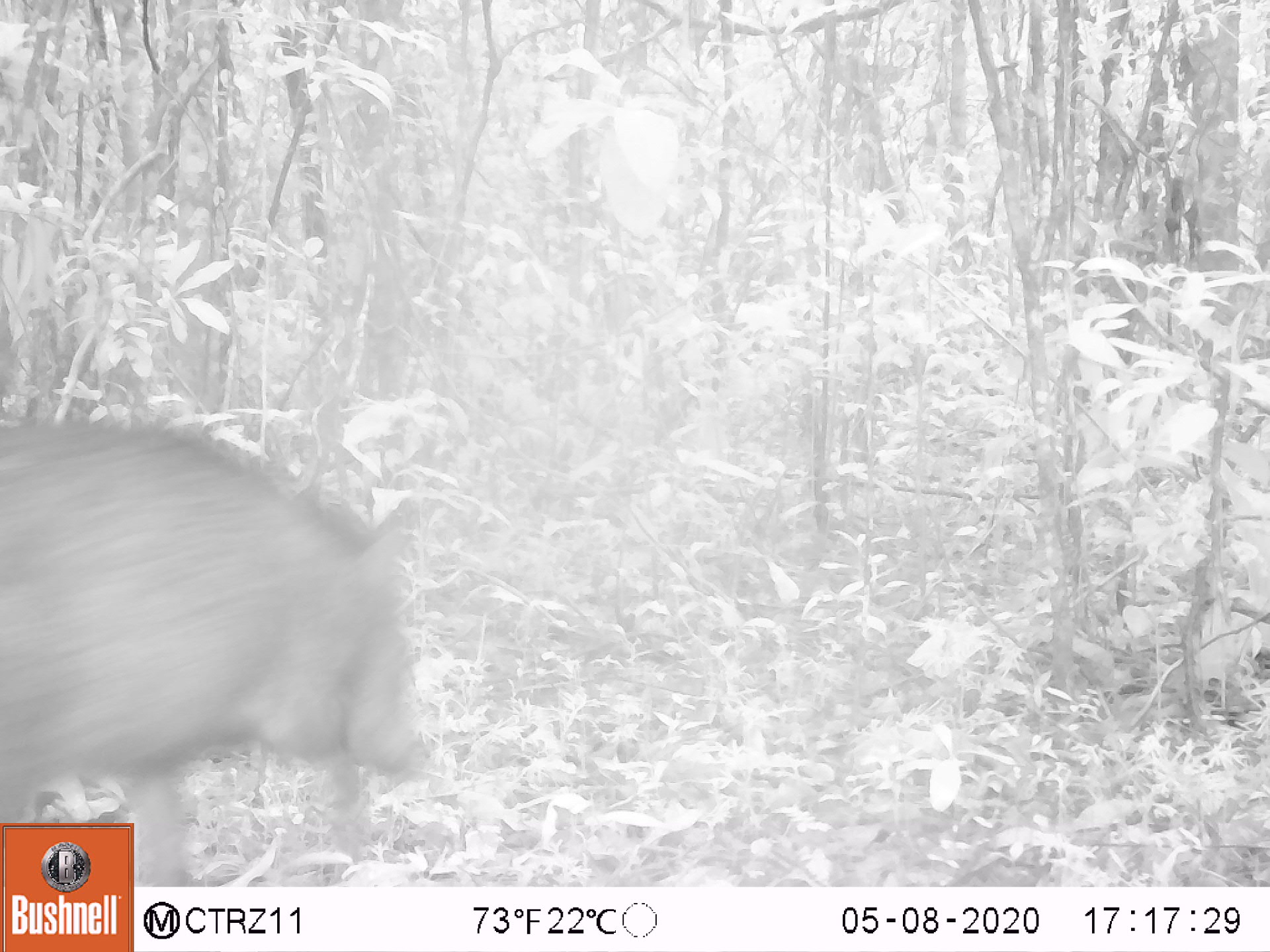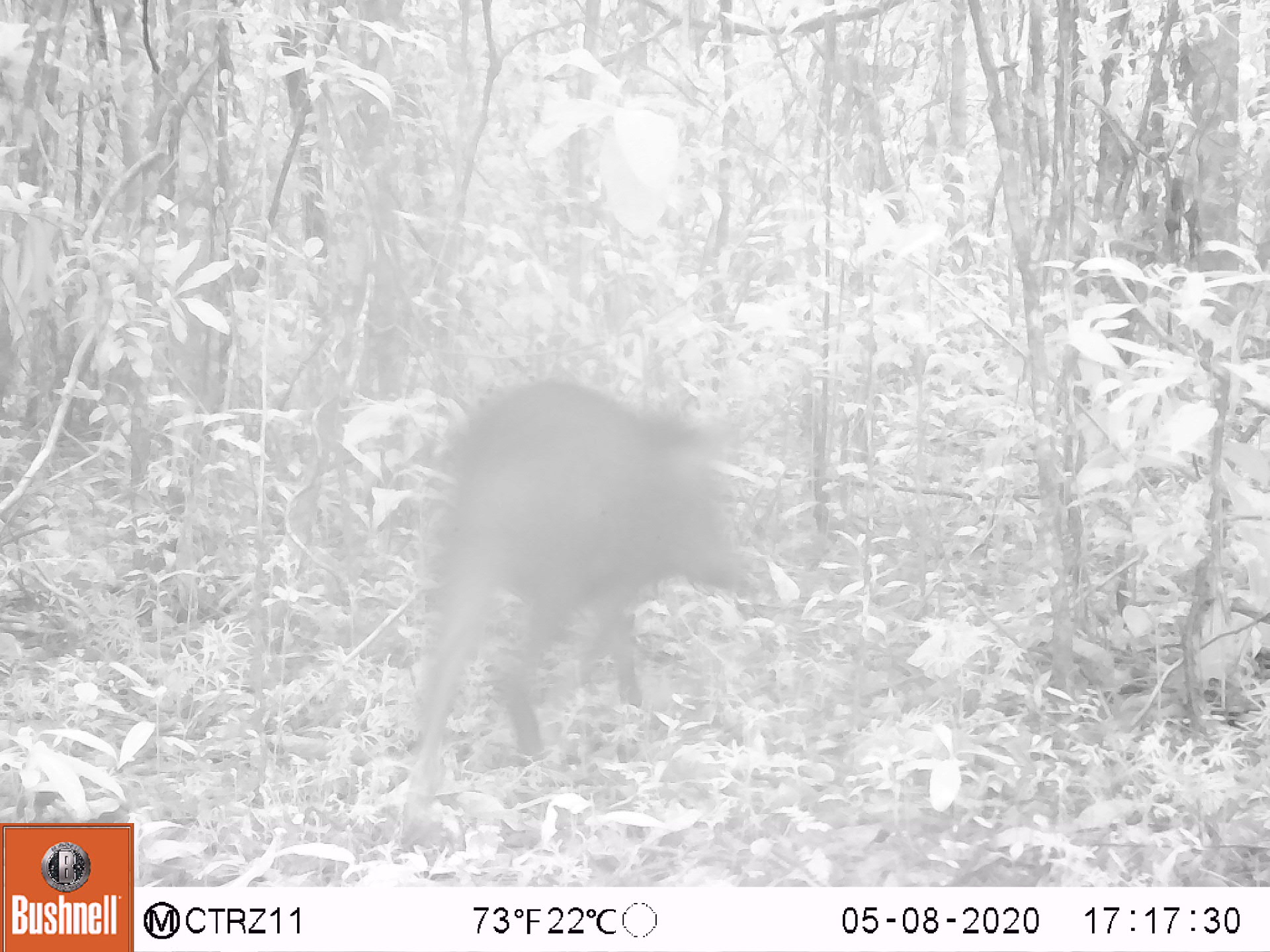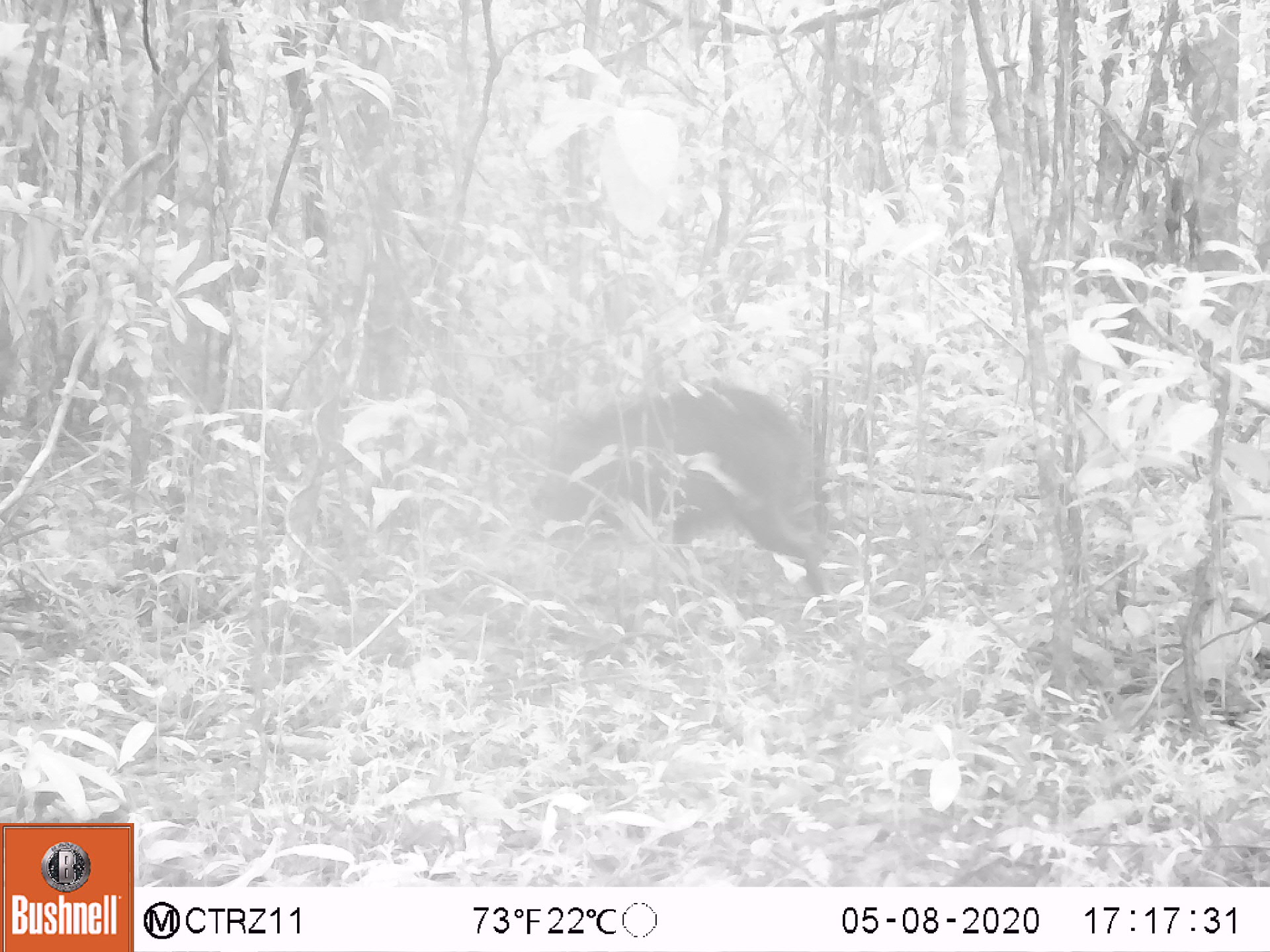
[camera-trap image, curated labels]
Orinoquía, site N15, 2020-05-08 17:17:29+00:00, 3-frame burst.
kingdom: Animalia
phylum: Chordata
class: Mammalia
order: Artiodactyla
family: Tayassuidae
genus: Pecari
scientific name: Pecari tajacu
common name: collared peccary